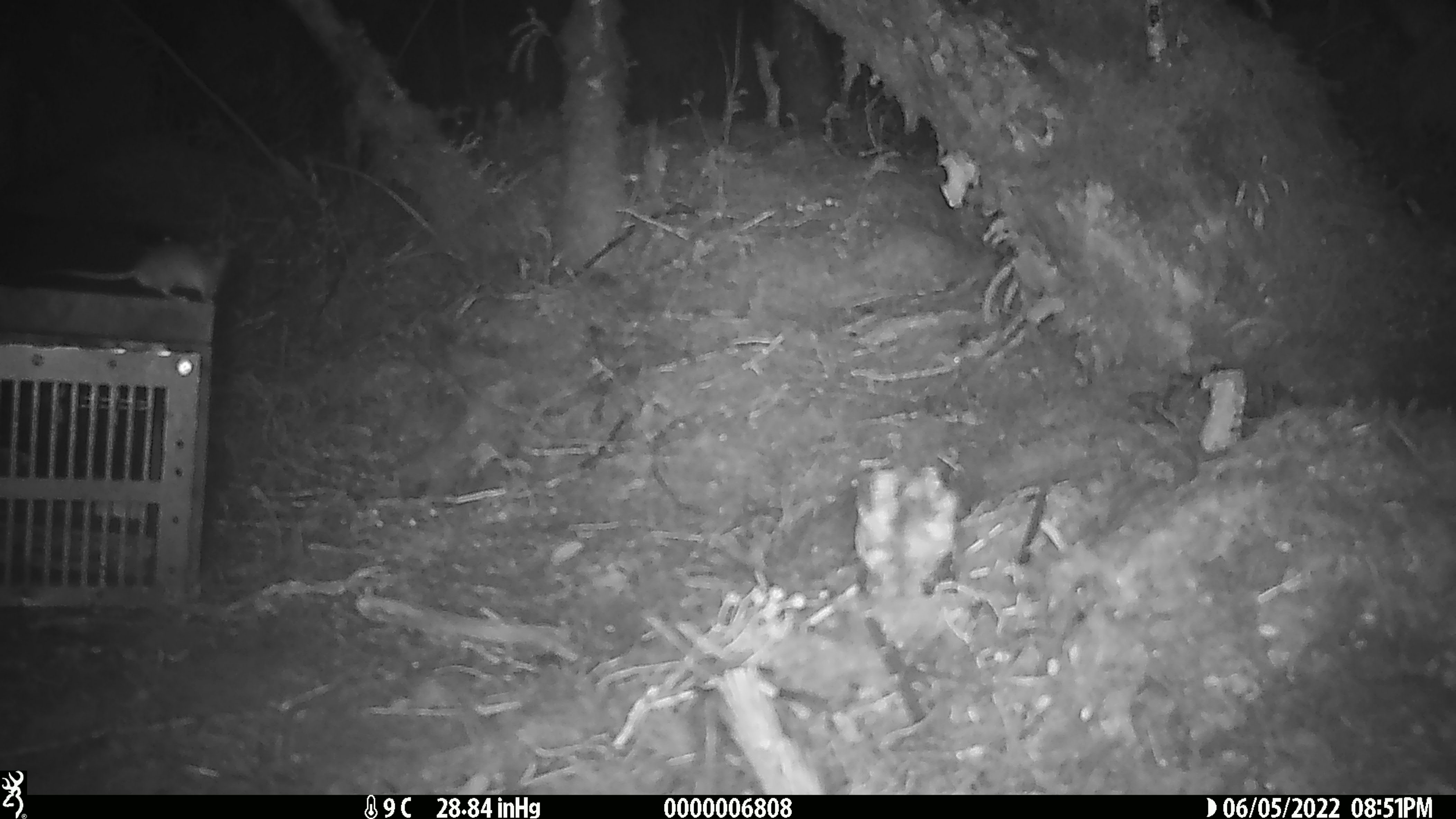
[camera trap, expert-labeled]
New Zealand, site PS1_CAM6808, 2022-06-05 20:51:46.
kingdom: Animalia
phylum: Chordata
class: Mammalia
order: Rodentia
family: Muridae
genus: Mus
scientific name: Mus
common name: mouse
Mouse (Mus).